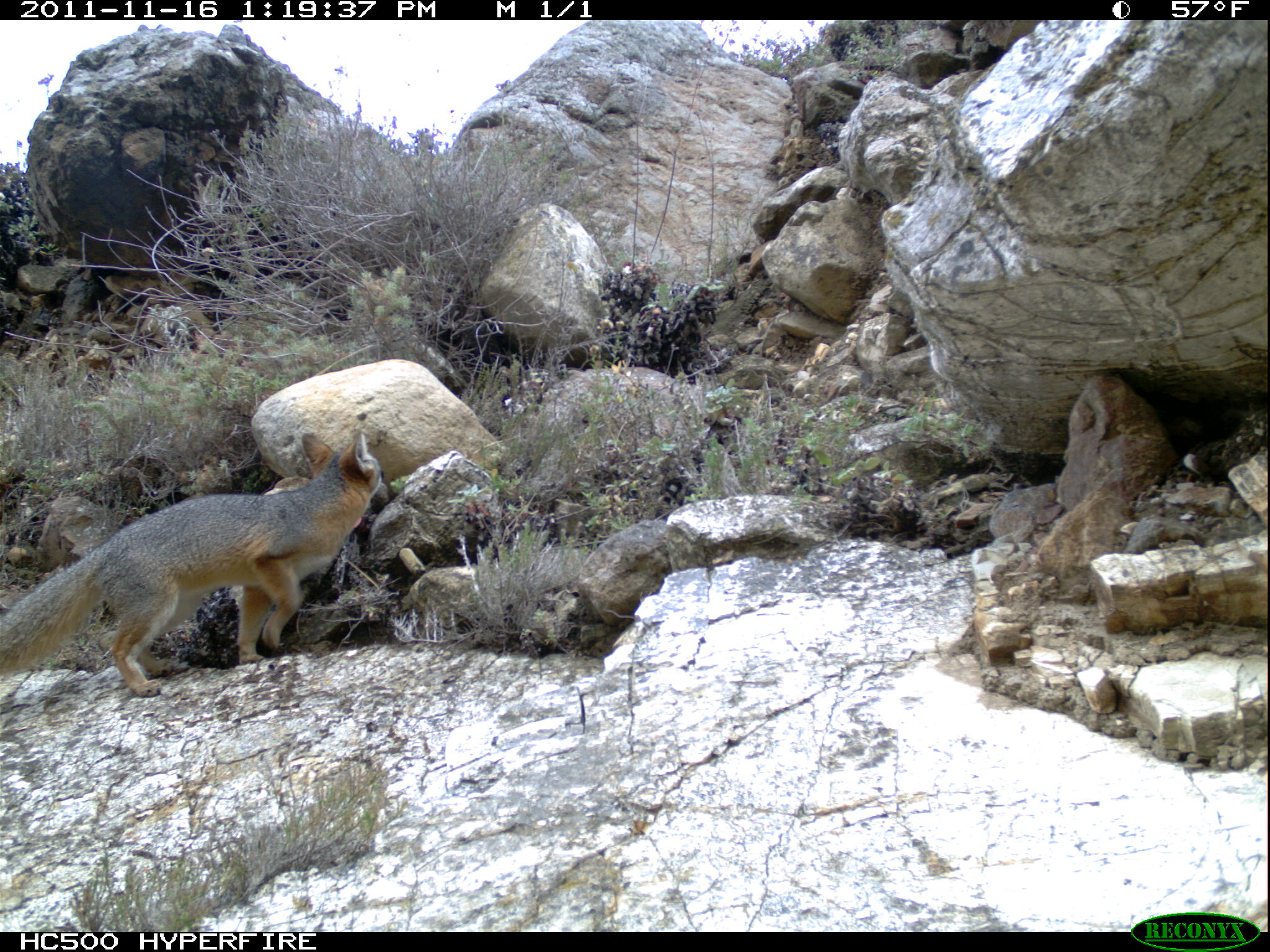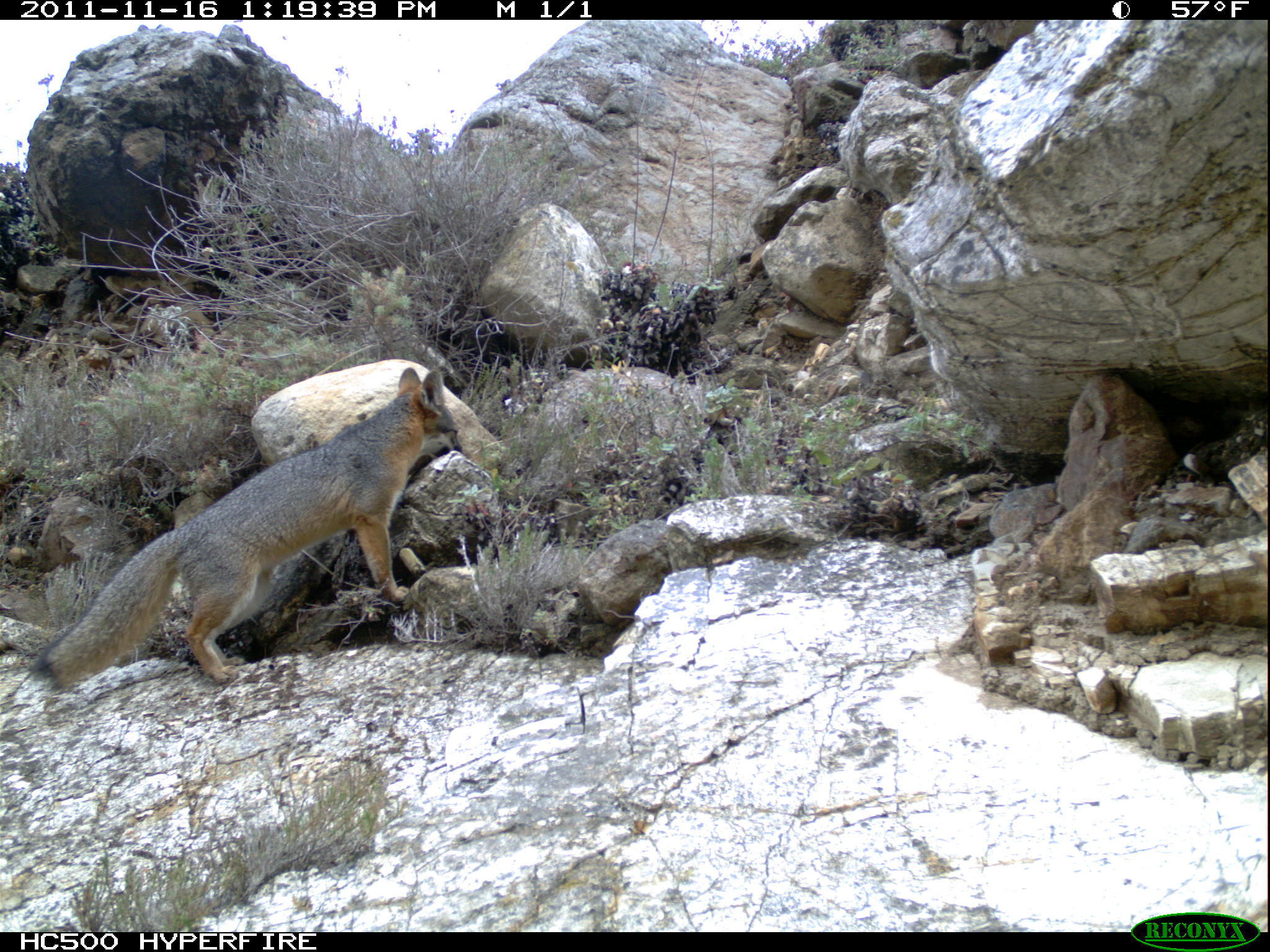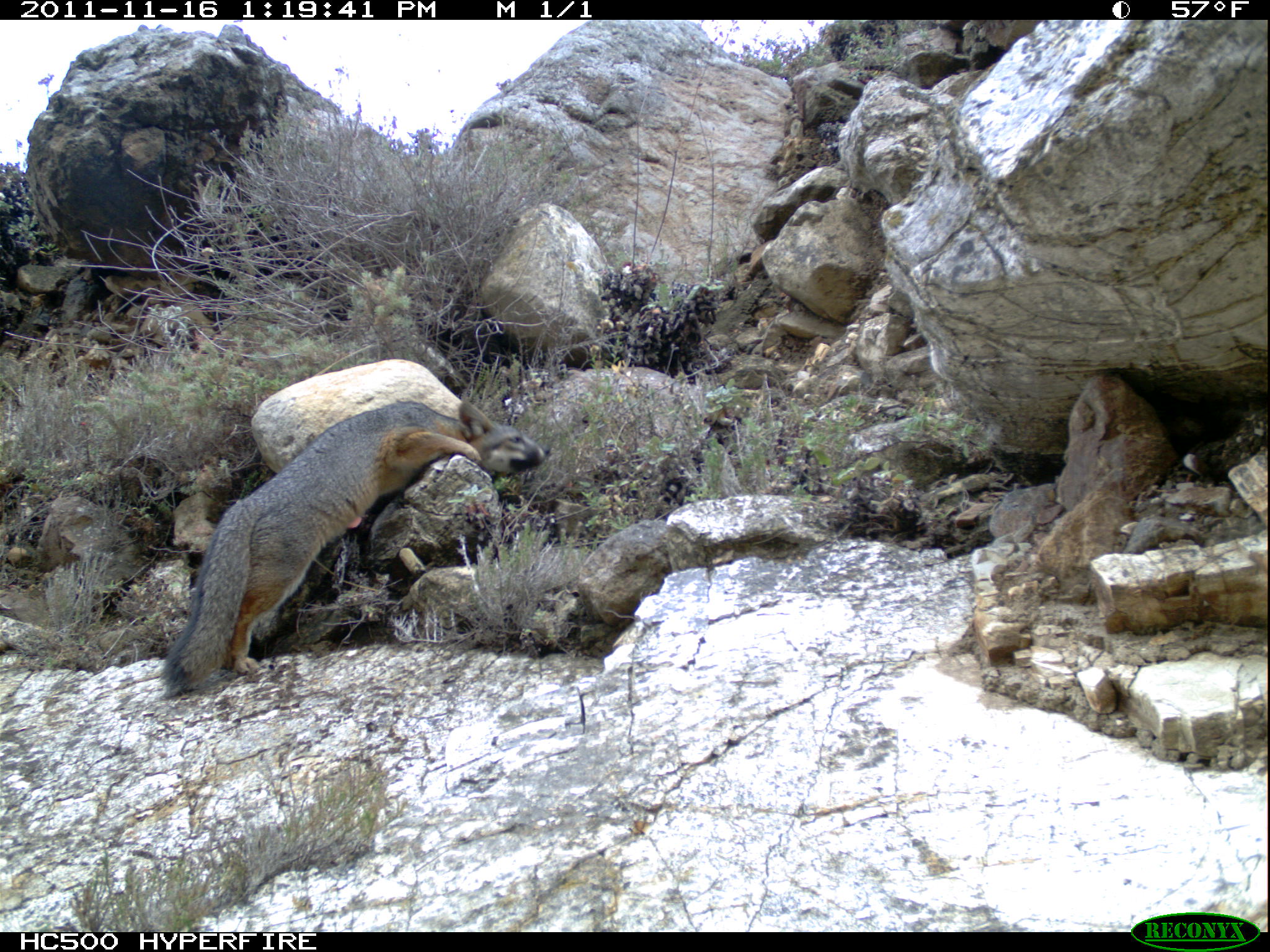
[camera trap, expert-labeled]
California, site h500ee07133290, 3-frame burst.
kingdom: Animalia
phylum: Chordata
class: Mammalia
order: Carnivora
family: Canidae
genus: Urocyon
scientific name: Urocyon littoralis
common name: island fox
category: fox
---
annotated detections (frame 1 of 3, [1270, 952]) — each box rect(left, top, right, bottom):
fox: rect(0, 430, 382, 695)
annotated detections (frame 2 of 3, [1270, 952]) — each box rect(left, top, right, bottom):
fox: rect(30, 365, 460, 692)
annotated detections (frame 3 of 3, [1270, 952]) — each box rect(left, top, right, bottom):
fox: rect(160, 400, 550, 691)